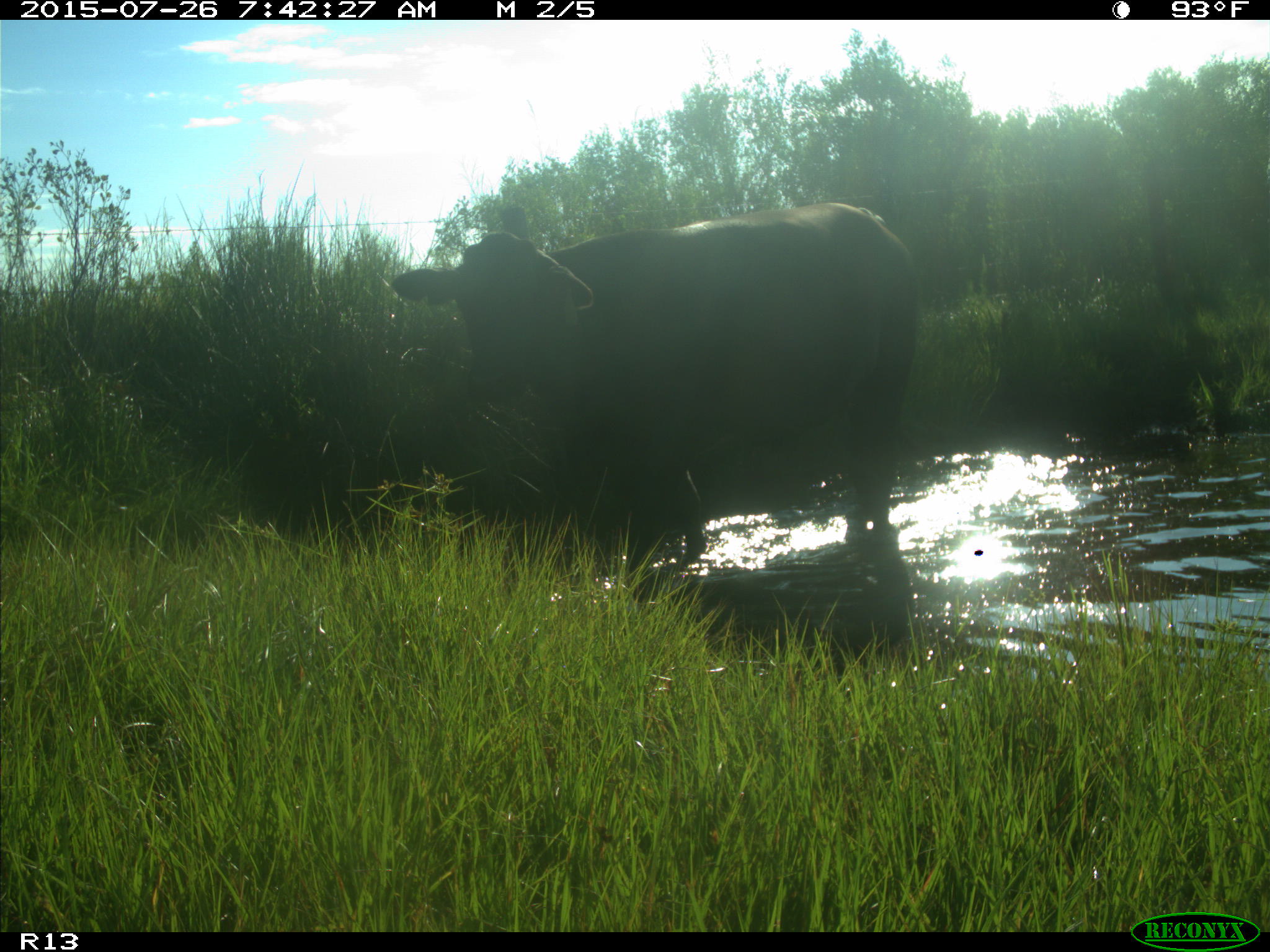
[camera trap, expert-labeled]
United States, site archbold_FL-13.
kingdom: Animalia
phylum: Chordata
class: Mammalia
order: Artiodactyla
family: Bovidae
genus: Bos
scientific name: Bos taurus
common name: domestic cow